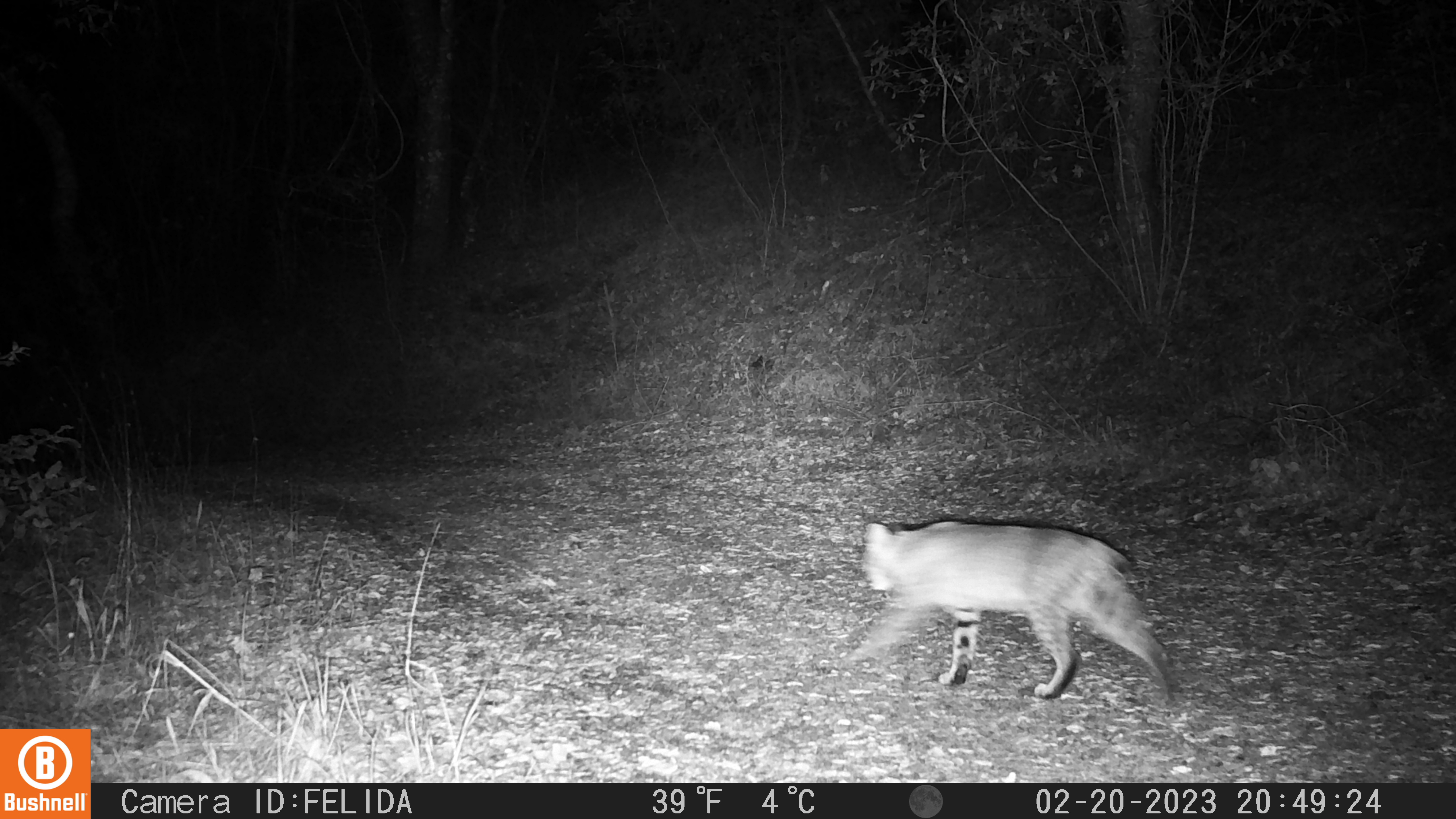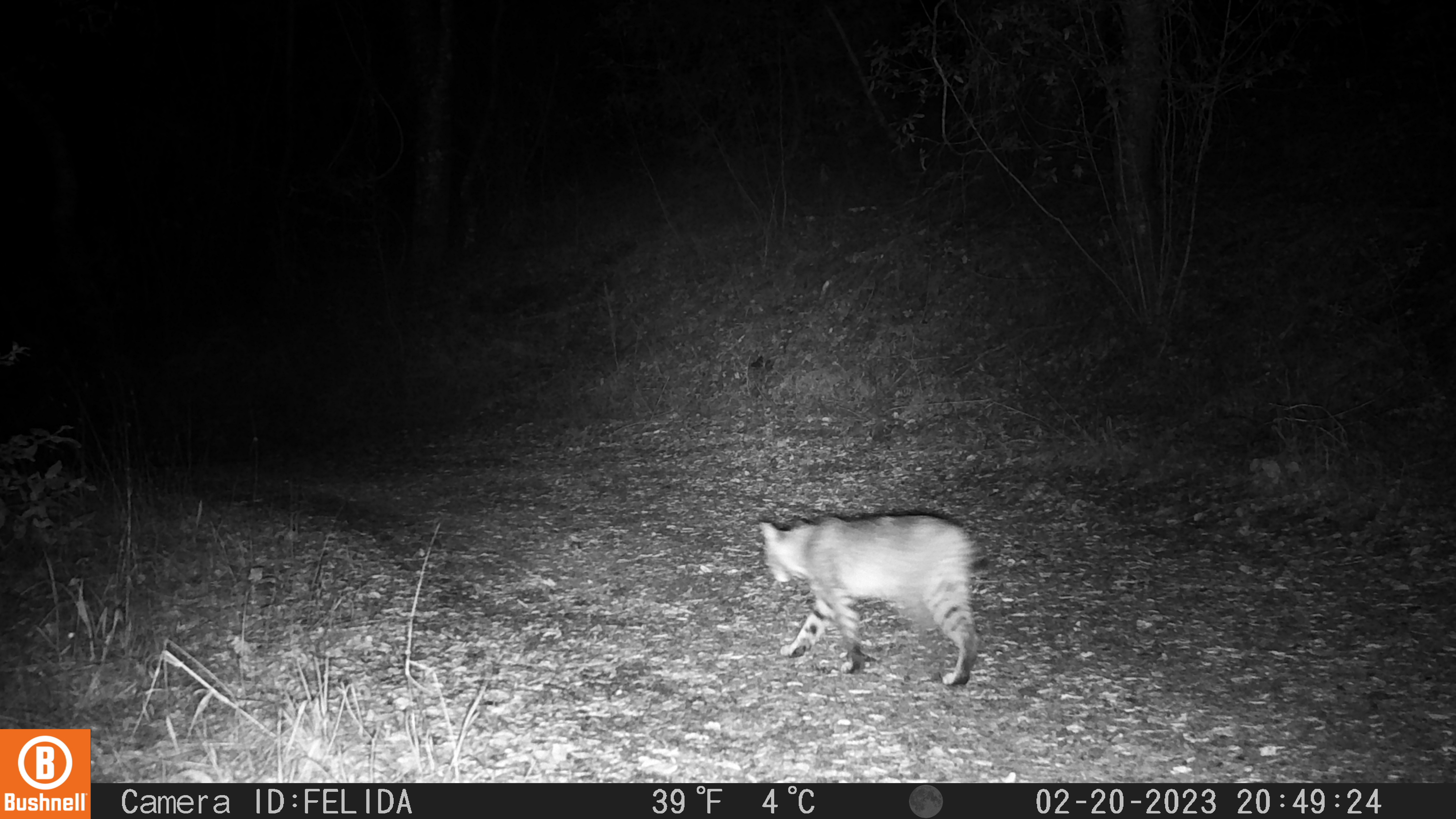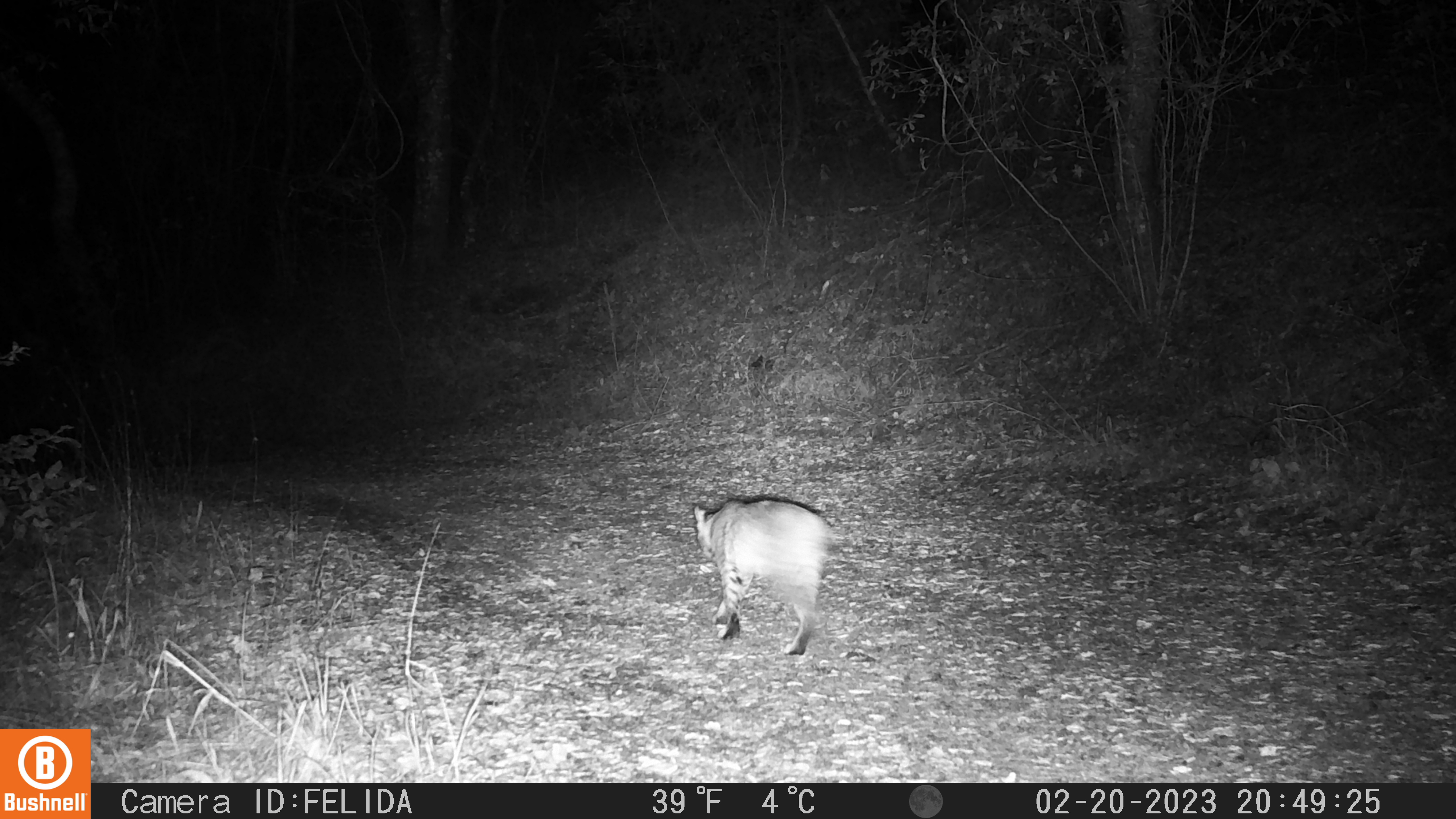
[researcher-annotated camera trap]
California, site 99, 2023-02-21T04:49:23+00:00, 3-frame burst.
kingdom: Animalia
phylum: Chordata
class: Mammalia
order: Carnivora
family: Felidae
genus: Lynx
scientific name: Lynx rufus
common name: bobcat